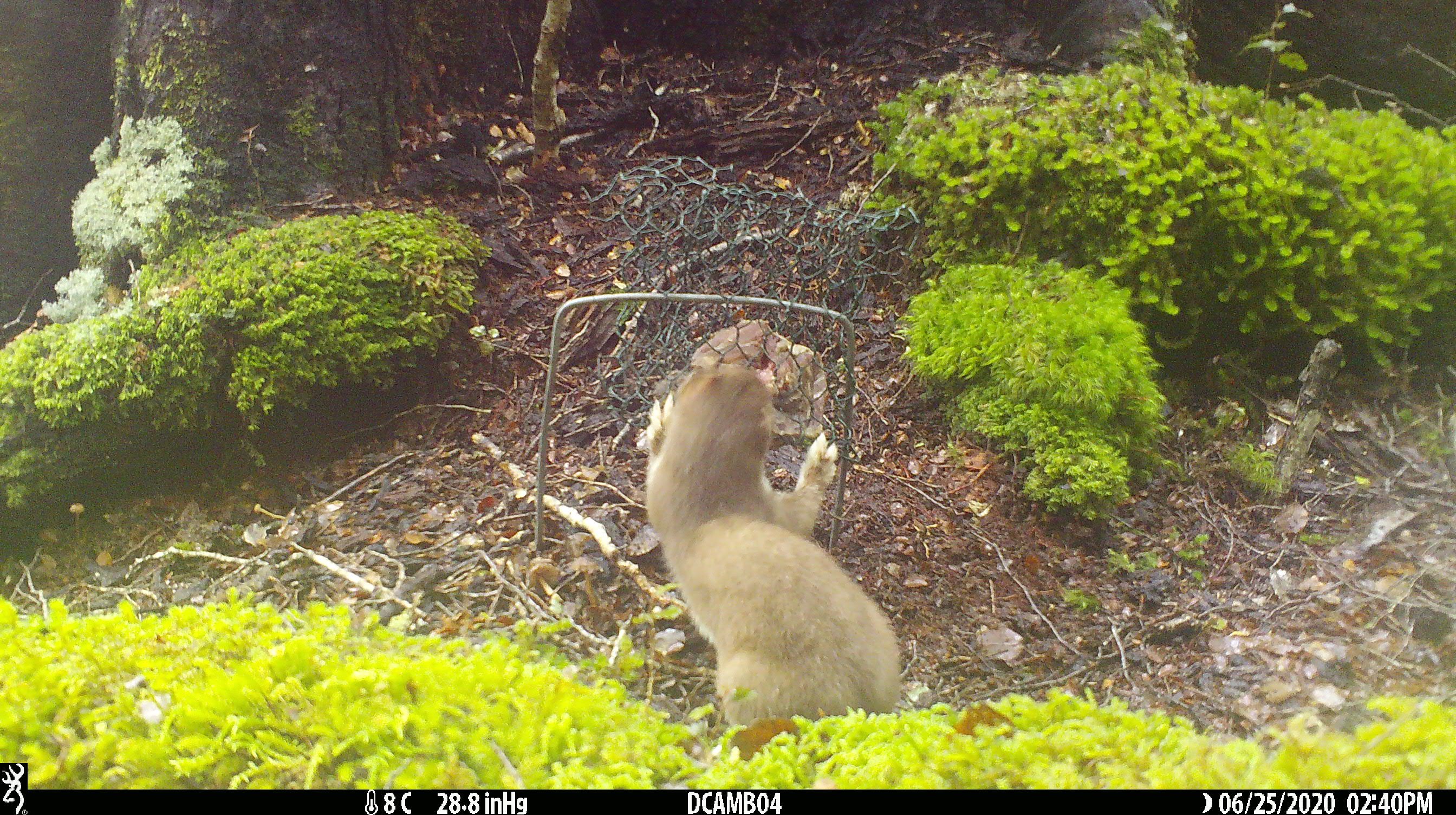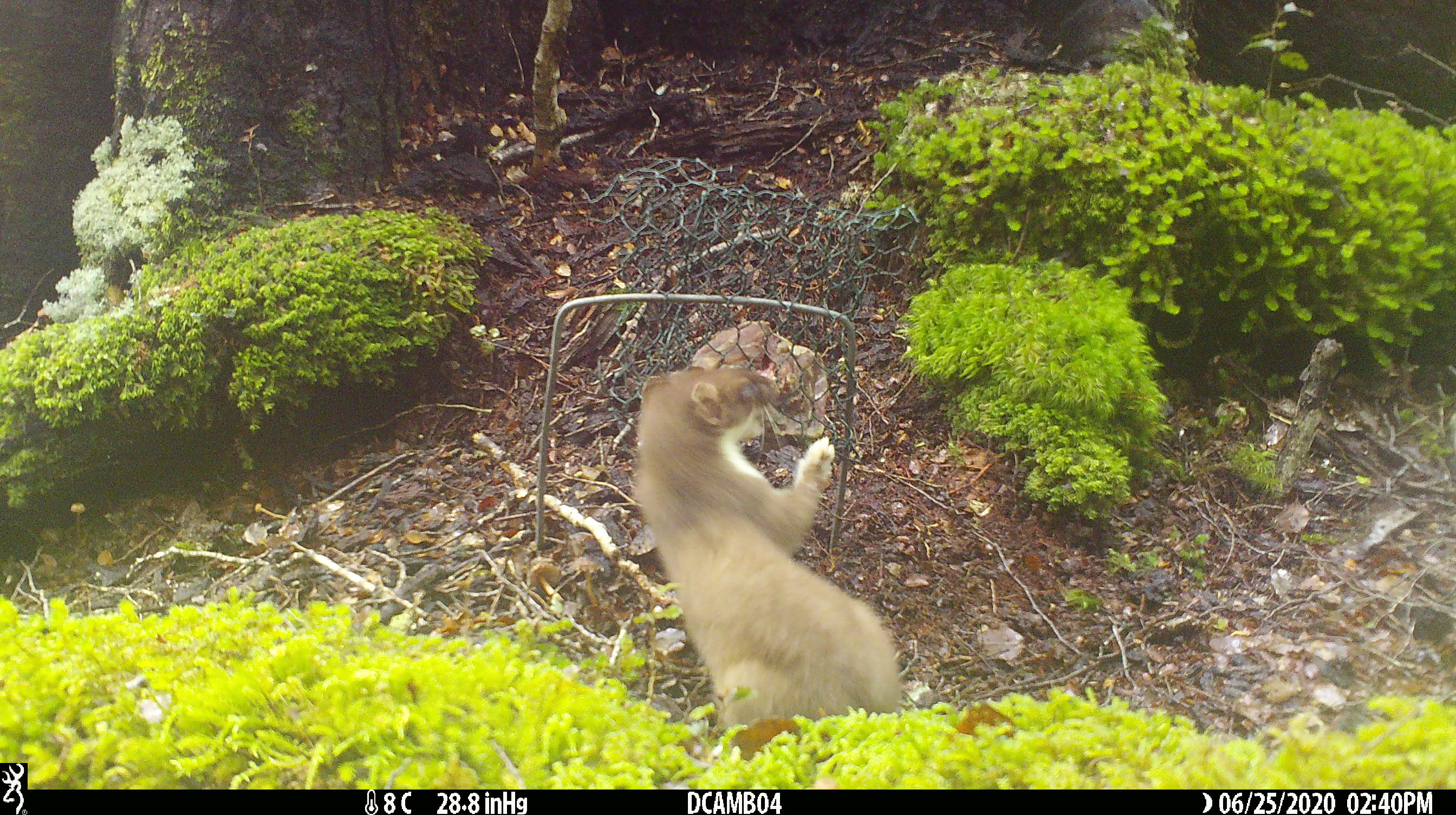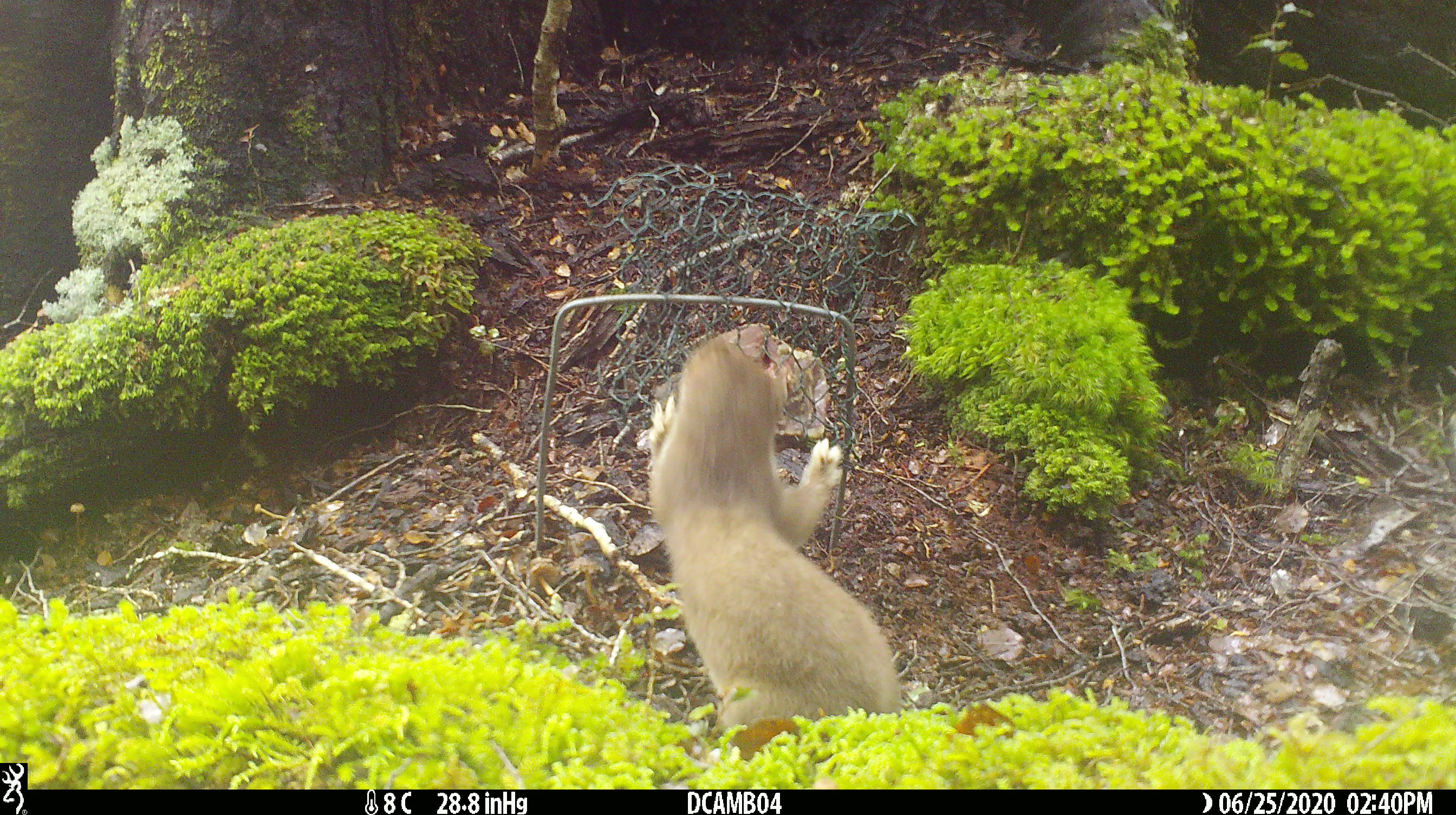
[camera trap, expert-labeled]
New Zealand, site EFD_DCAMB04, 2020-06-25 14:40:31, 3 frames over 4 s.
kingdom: Animalia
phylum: Chordata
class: Mammalia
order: Carnivora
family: Mustelidae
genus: Mustela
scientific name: Mustela erminea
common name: stoat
Stoat (Mustela erminea).